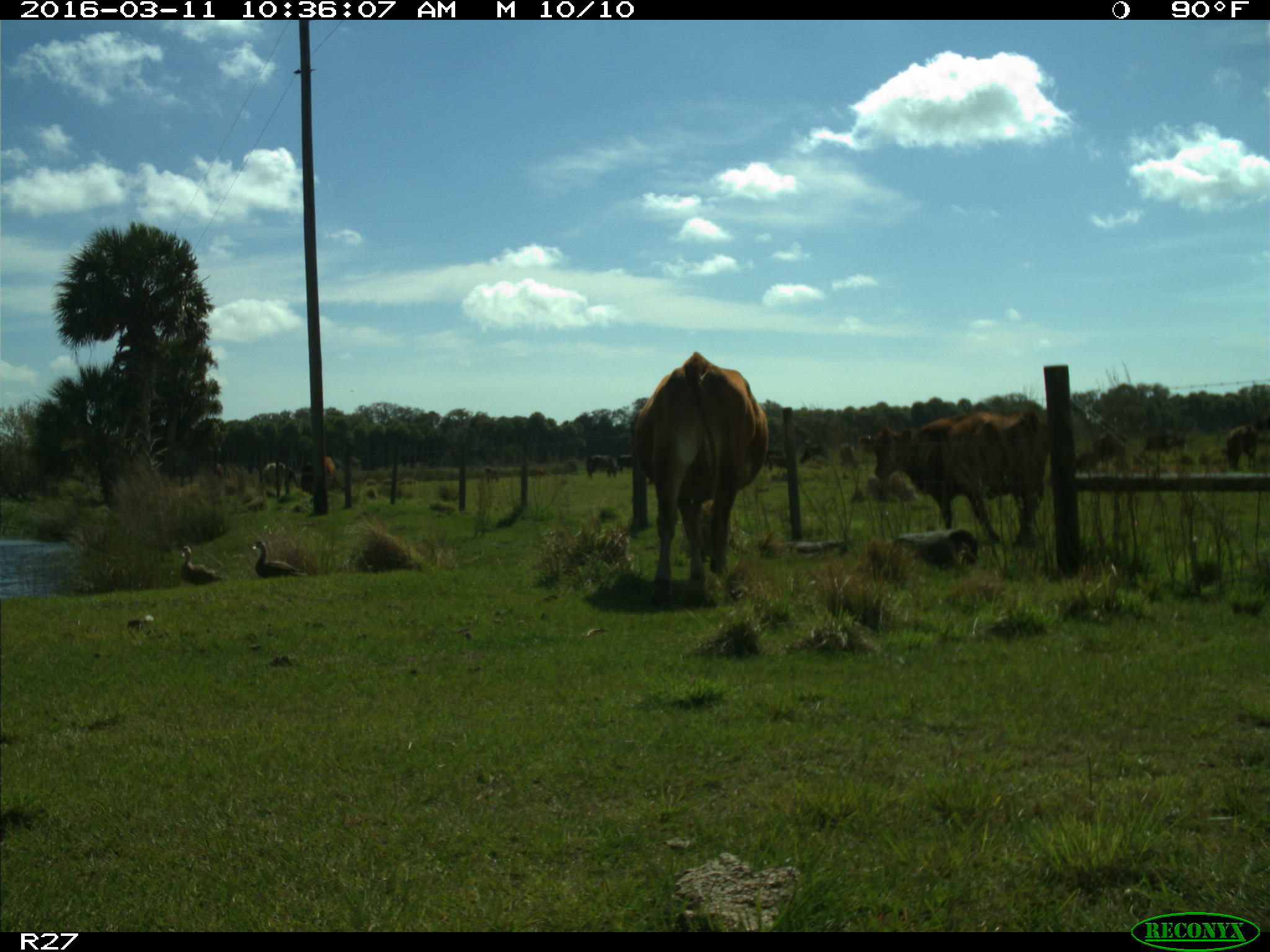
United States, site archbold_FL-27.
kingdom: Animalia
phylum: Chordata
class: Mammalia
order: Artiodactyla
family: Bovidae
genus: Bos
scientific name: Bos taurus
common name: domestic cow